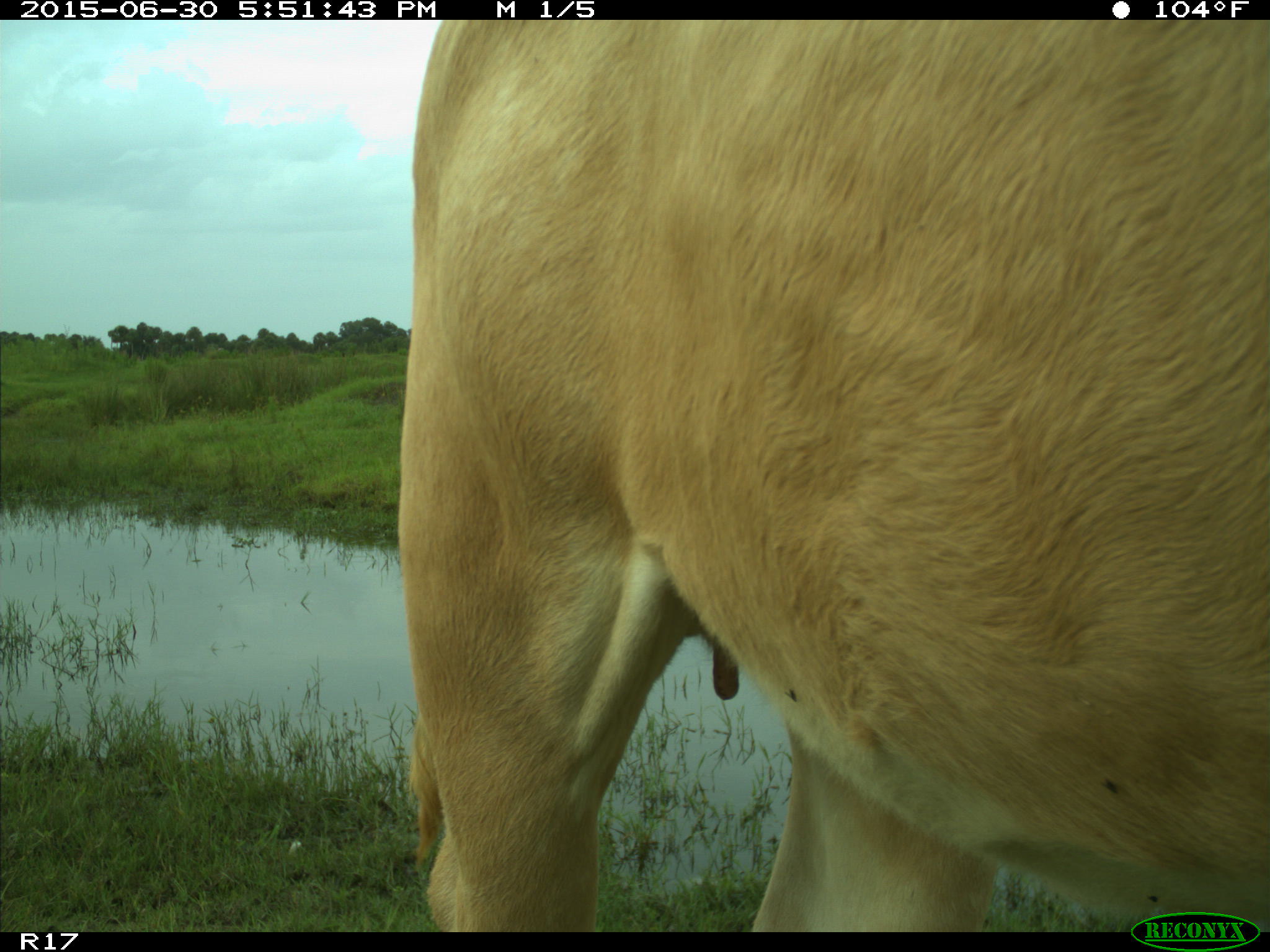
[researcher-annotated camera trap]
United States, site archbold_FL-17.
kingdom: Animalia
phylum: Chordata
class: Mammalia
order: Artiodactyla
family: Bovidae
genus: Bos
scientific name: Bos taurus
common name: domestic cow